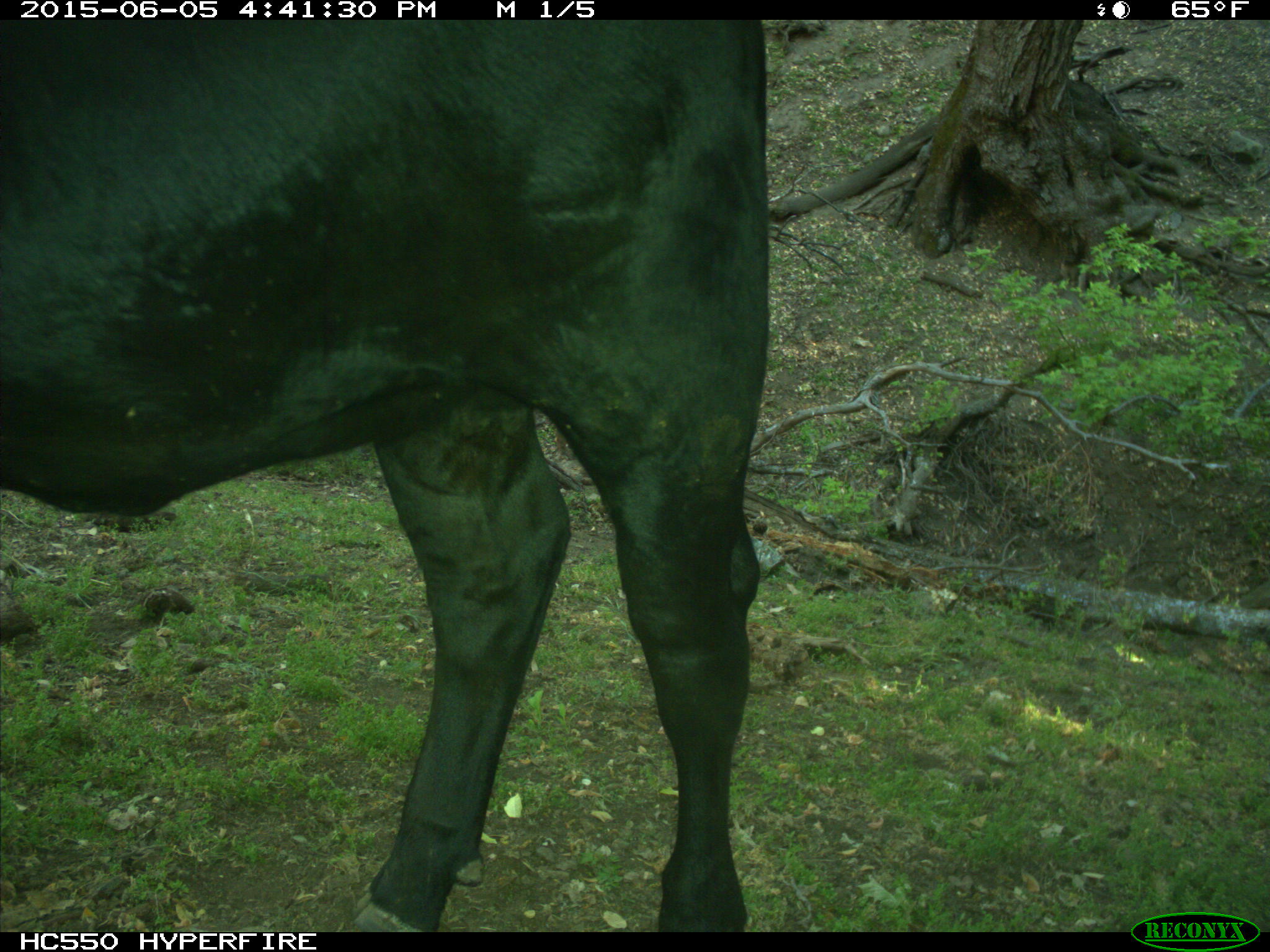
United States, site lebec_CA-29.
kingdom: Animalia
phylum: Chordata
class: Mammalia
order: Artiodactyla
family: Bovidae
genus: Bos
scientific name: Bos taurus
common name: domestic cow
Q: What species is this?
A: Bos taurus (domestic cow).